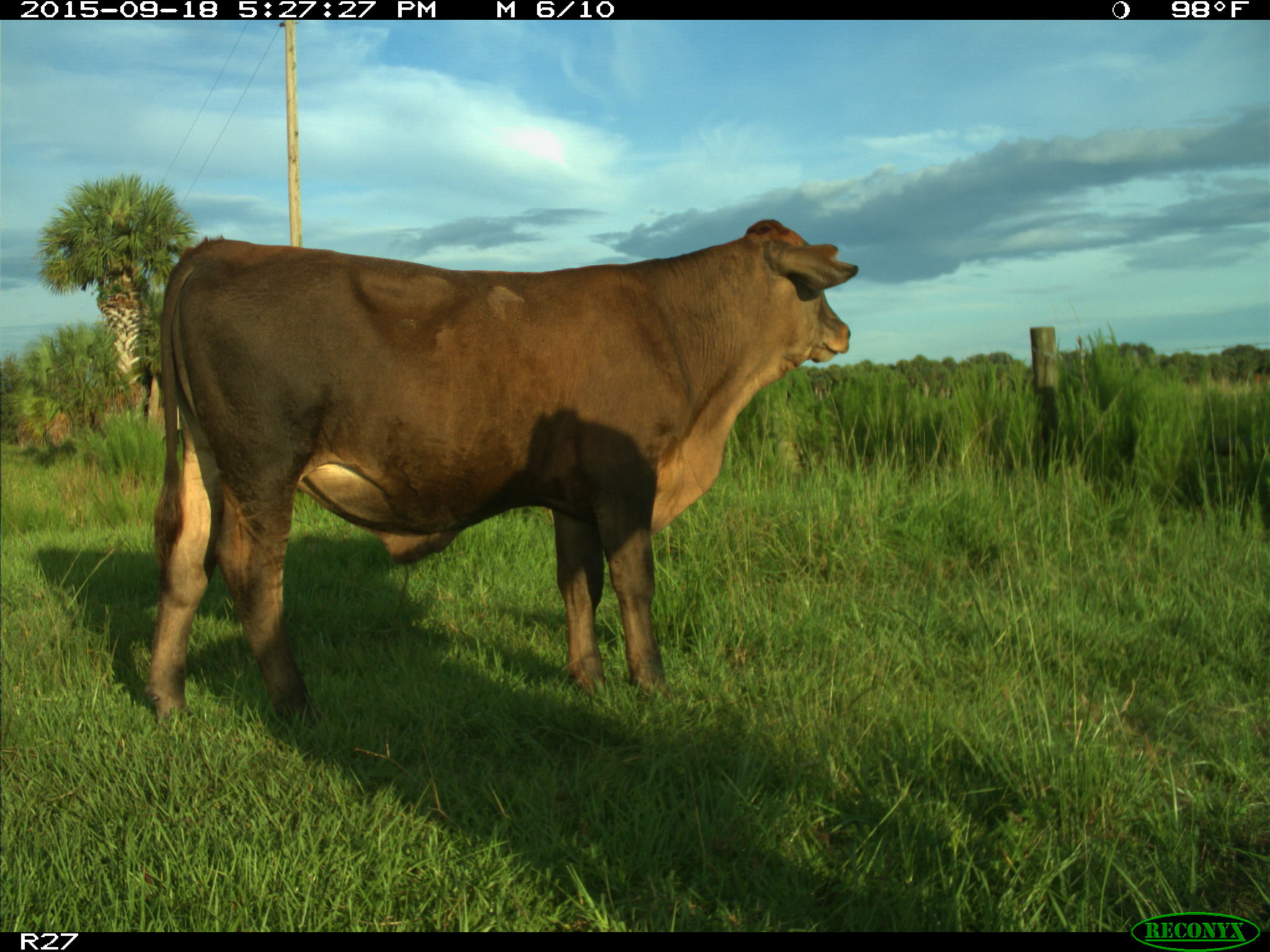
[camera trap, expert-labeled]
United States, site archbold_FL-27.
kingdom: Animalia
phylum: Chordata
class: Mammalia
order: Artiodactyla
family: Bovidae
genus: Bos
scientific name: Bos taurus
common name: domestic cow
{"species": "Bos taurus (domestic cow)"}